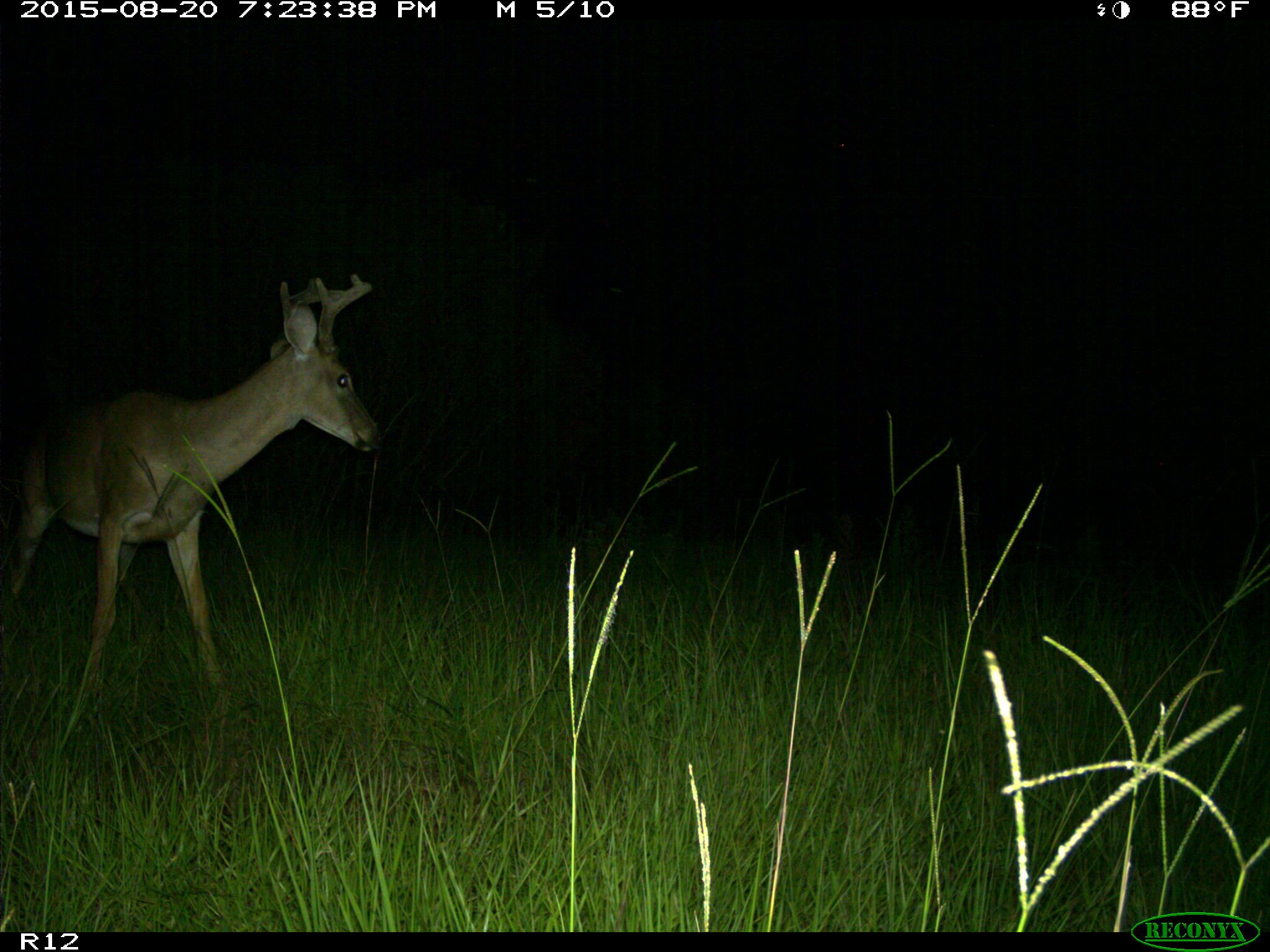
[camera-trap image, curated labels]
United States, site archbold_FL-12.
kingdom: Animalia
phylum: Chordata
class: Mammalia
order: Artiodactyla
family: Cervidae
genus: Odocoileus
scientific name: Odocoileus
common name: deer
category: unidentified deer